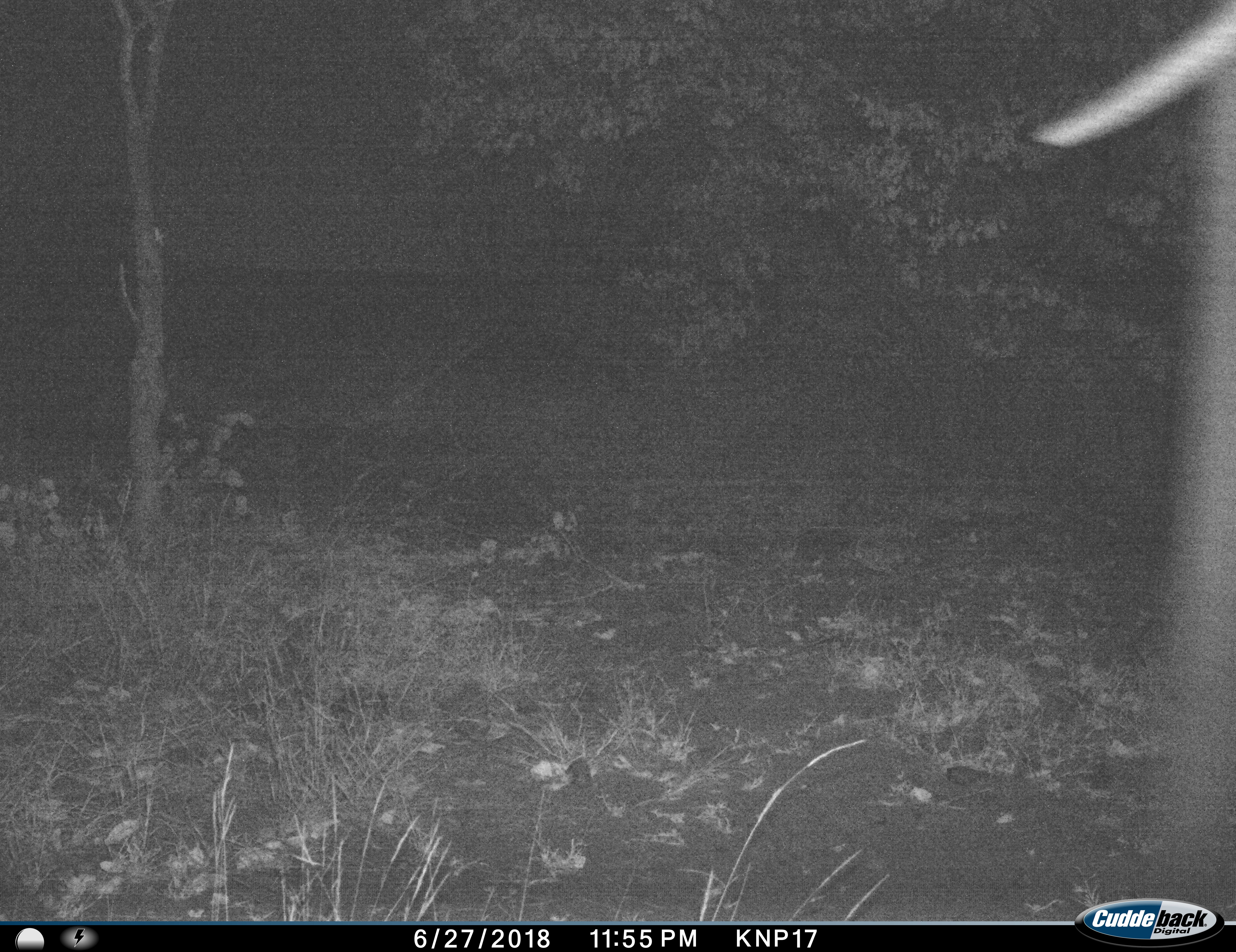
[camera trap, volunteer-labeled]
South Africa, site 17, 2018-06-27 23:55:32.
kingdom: Animalia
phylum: Chordata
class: Mammalia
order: Proboscidea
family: Elephantidae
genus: Loxodonta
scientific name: Loxodonta africana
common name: african bush elephant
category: elephant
Elephant (african bush elephant) (Loxodonta africana), count 1. Behavior (volunteer vote fractions): standing 17%, resting 0%, moving 83%, interacting 0%. Young present (vote fraction): 0%. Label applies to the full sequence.